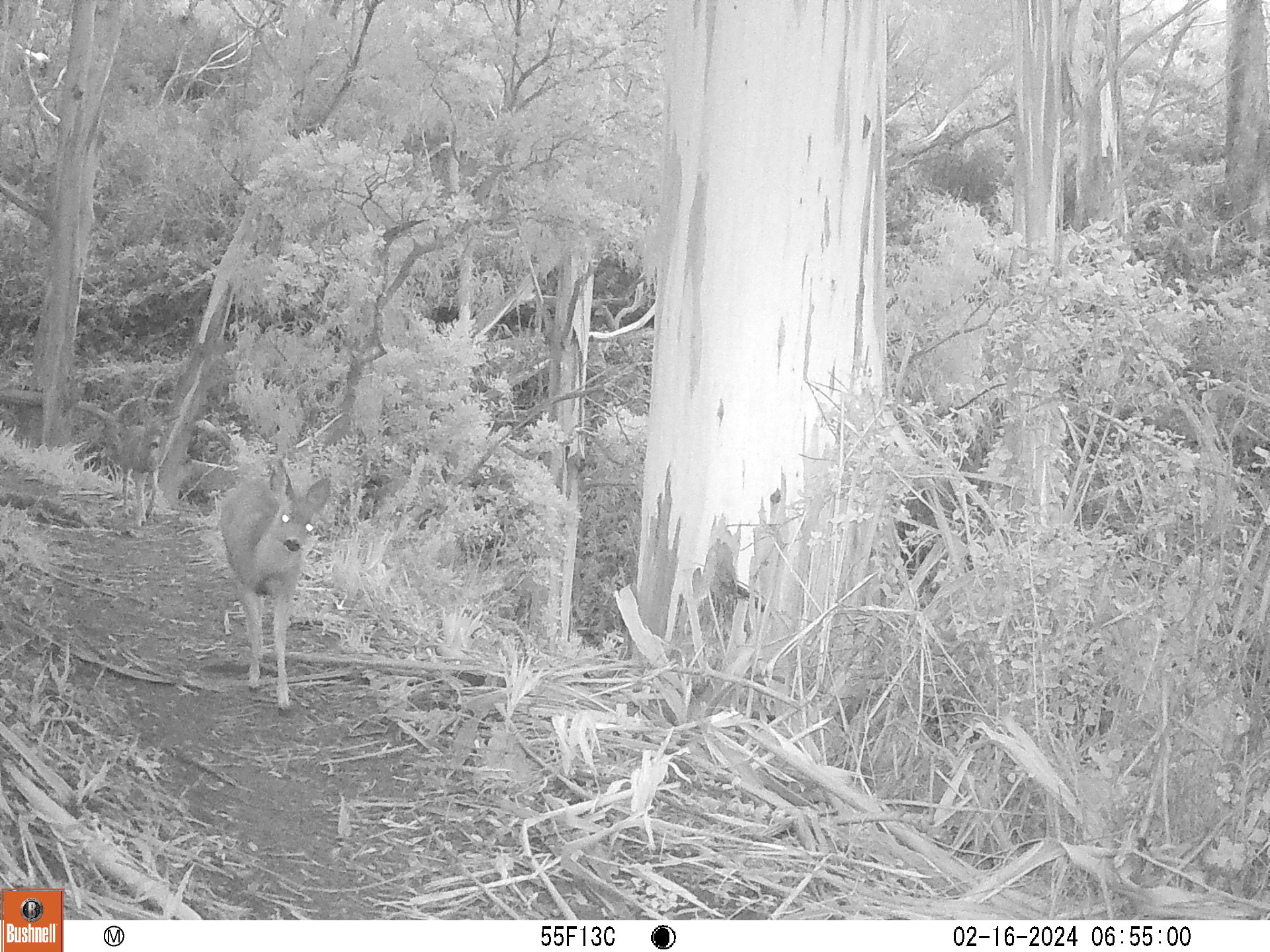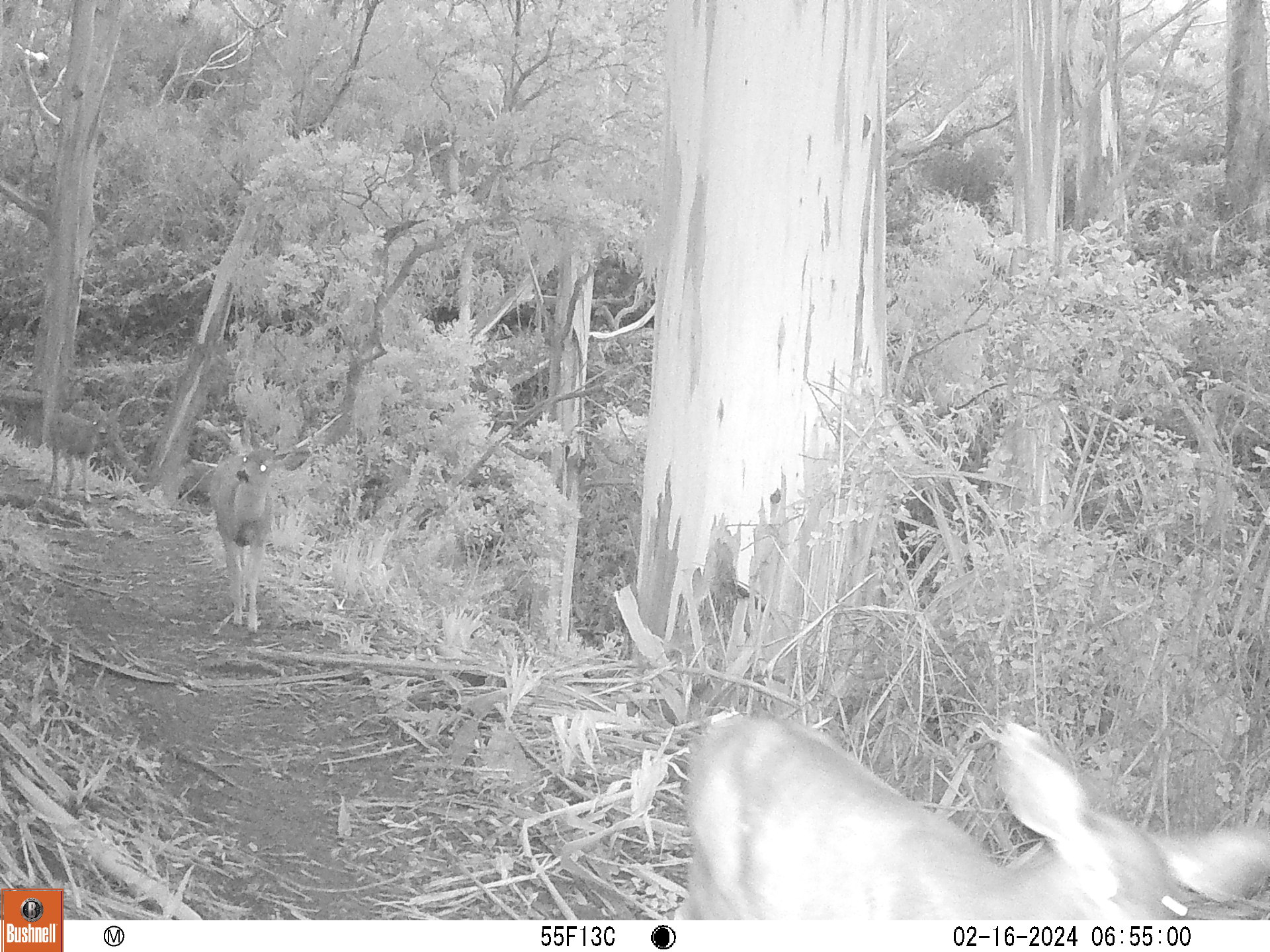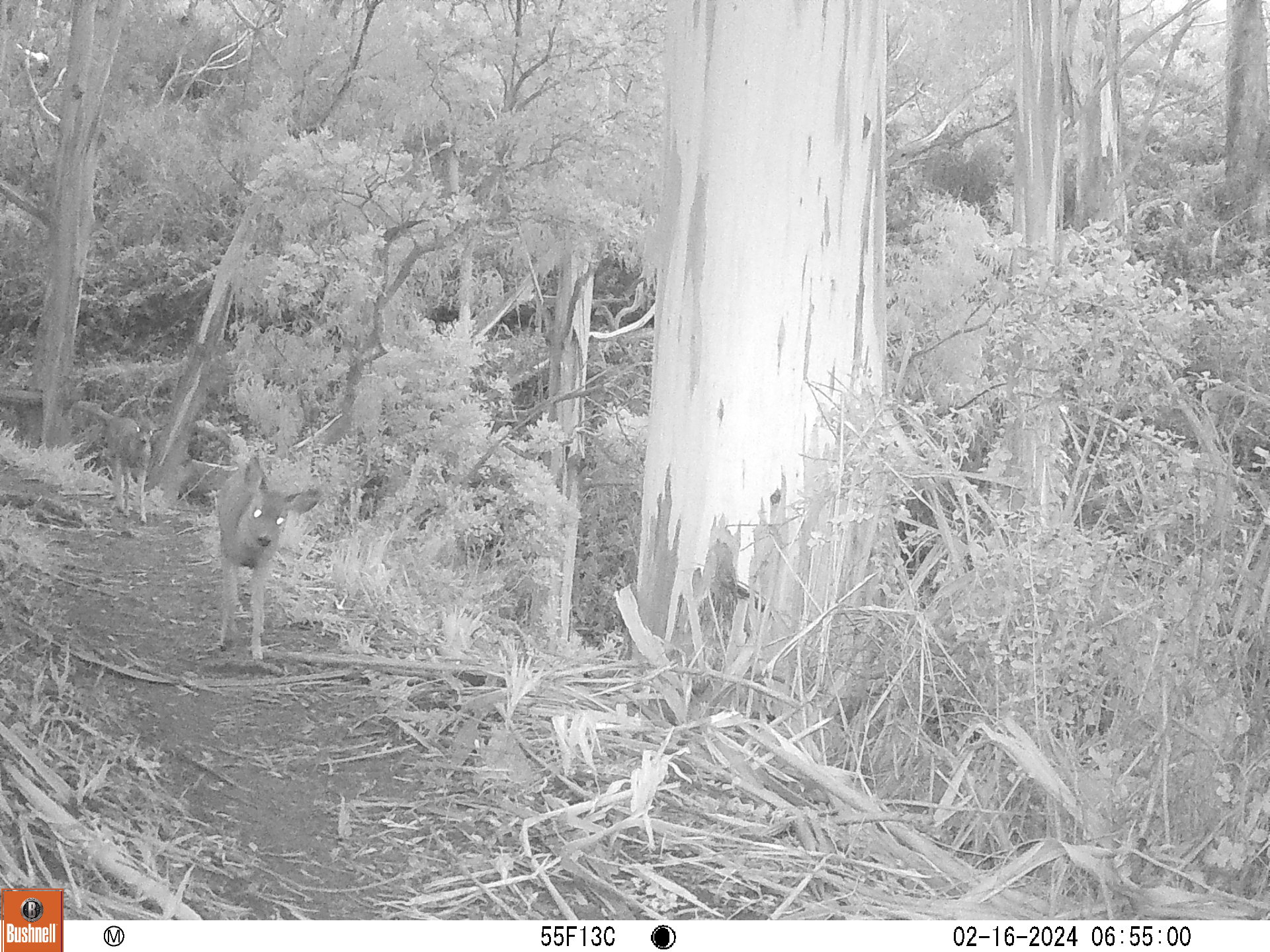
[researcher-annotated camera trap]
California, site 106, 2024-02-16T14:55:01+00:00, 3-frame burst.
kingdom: Animalia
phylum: Chordata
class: Mammalia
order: Artiodactyla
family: Cervidae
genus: Odocoileus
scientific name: Odocoileus hemionus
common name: mule deer